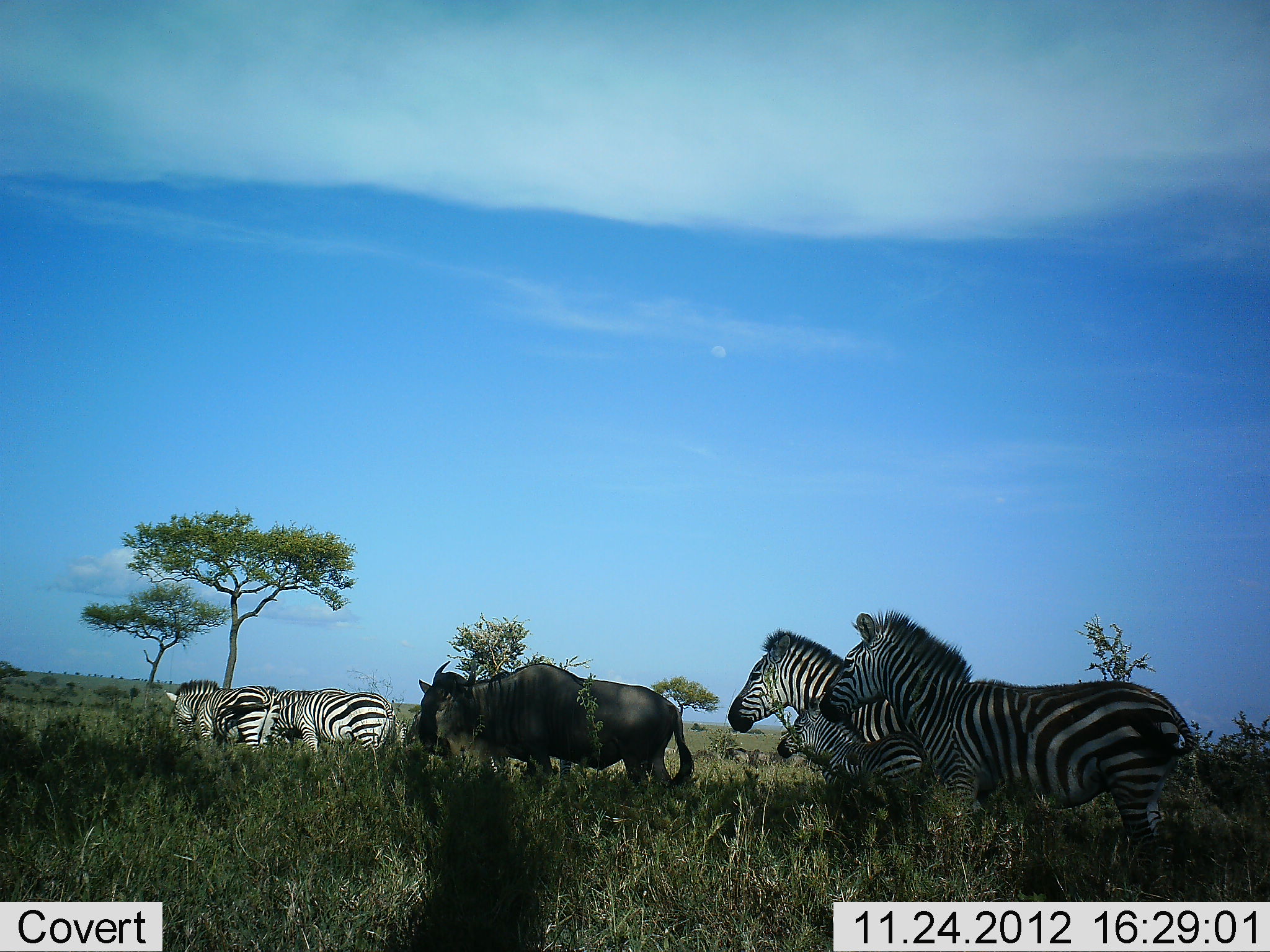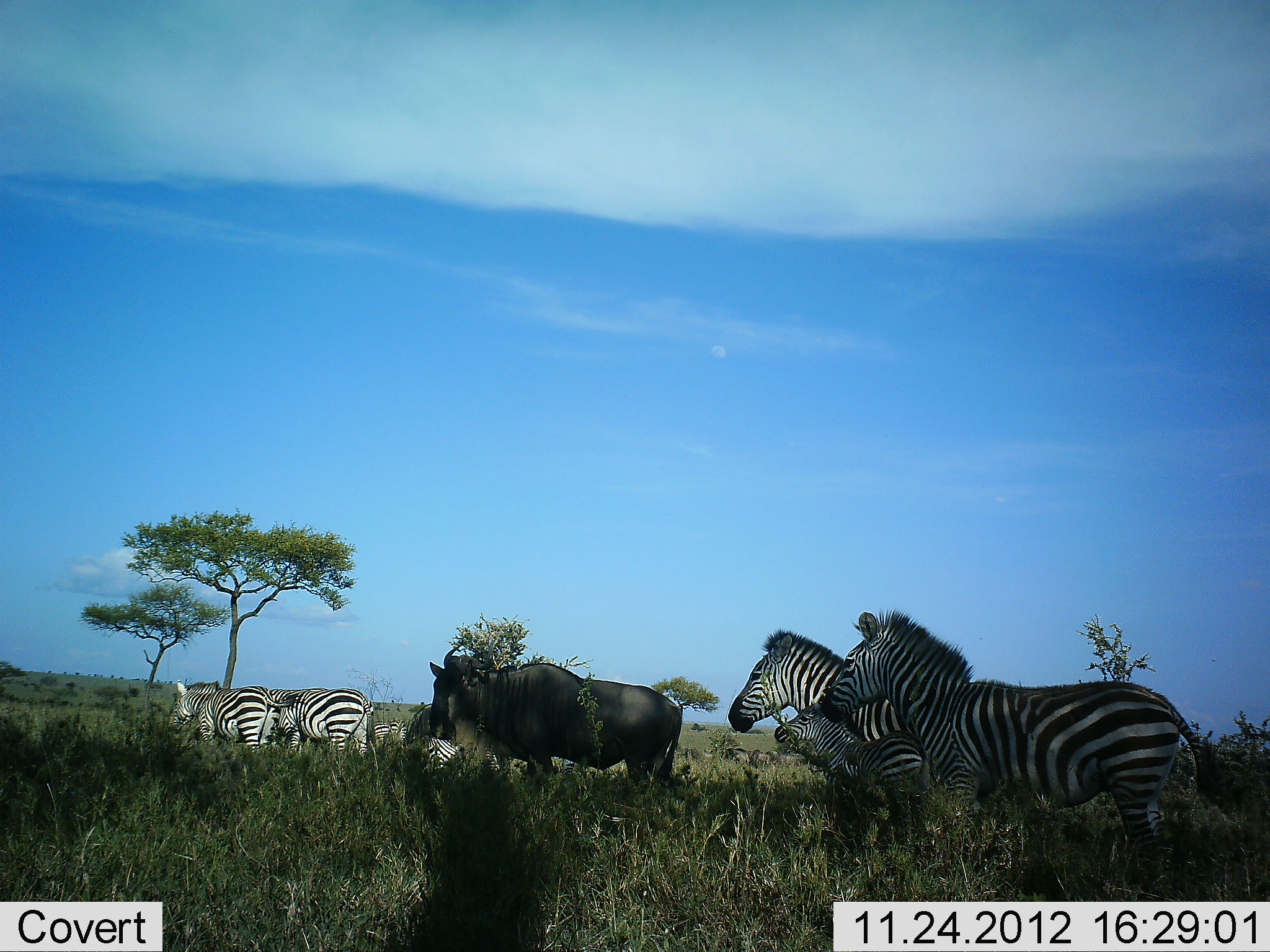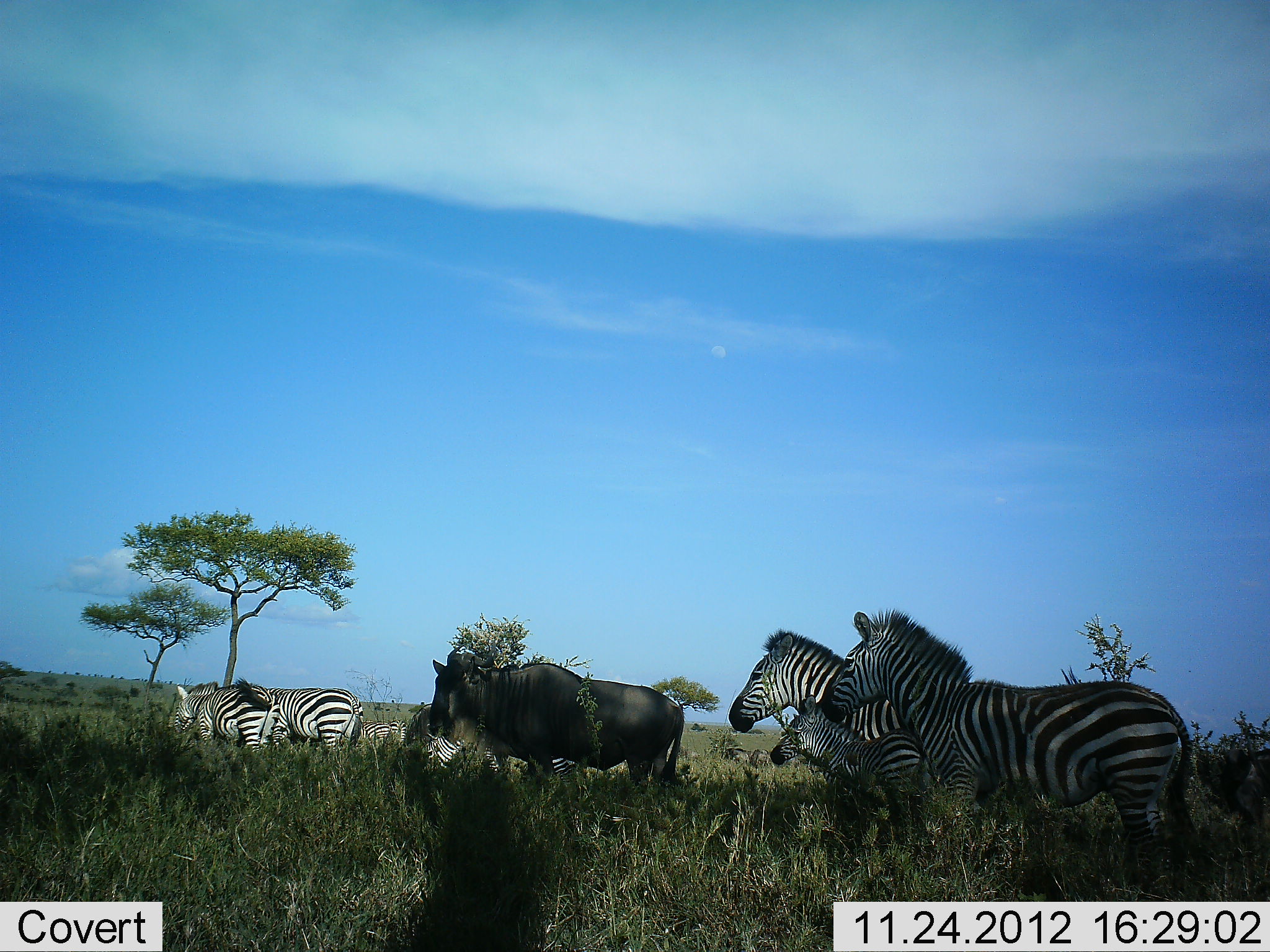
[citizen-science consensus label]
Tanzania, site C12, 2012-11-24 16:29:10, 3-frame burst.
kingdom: Animalia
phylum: Chordata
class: Mammalia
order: Artiodactyla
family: Bovidae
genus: Connochaetes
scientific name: Connochaetes taurinus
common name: blue wildebeest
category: wildebeest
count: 1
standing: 60%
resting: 0%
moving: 20%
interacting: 0%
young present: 0%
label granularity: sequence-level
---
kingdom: Animalia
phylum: Chordata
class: Mammalia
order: Perissodactyla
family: Equidae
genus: Equus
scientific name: Equus quagga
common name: plains zebra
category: zebra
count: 7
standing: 73%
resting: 9%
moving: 18%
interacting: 9%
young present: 64%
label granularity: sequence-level